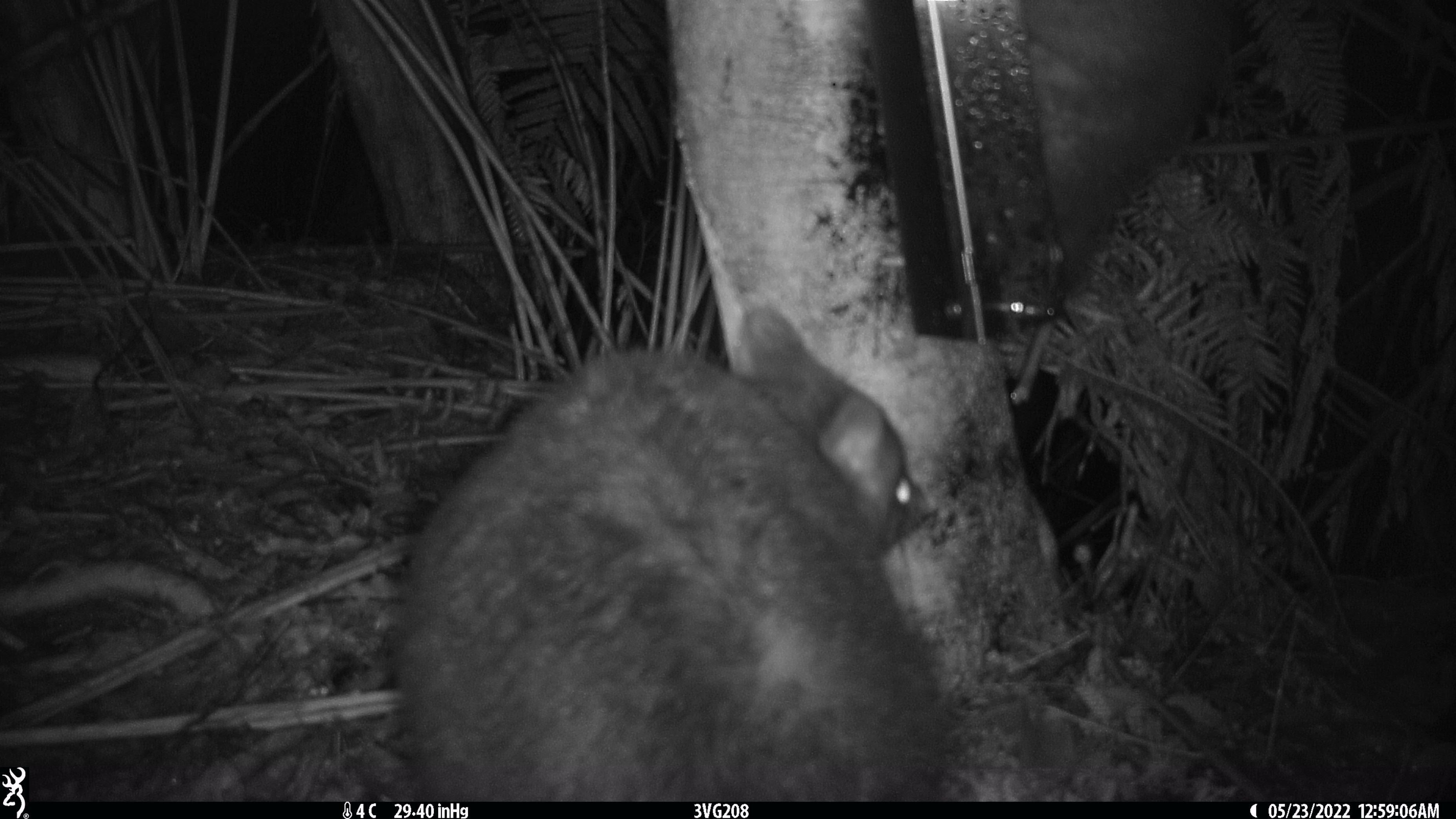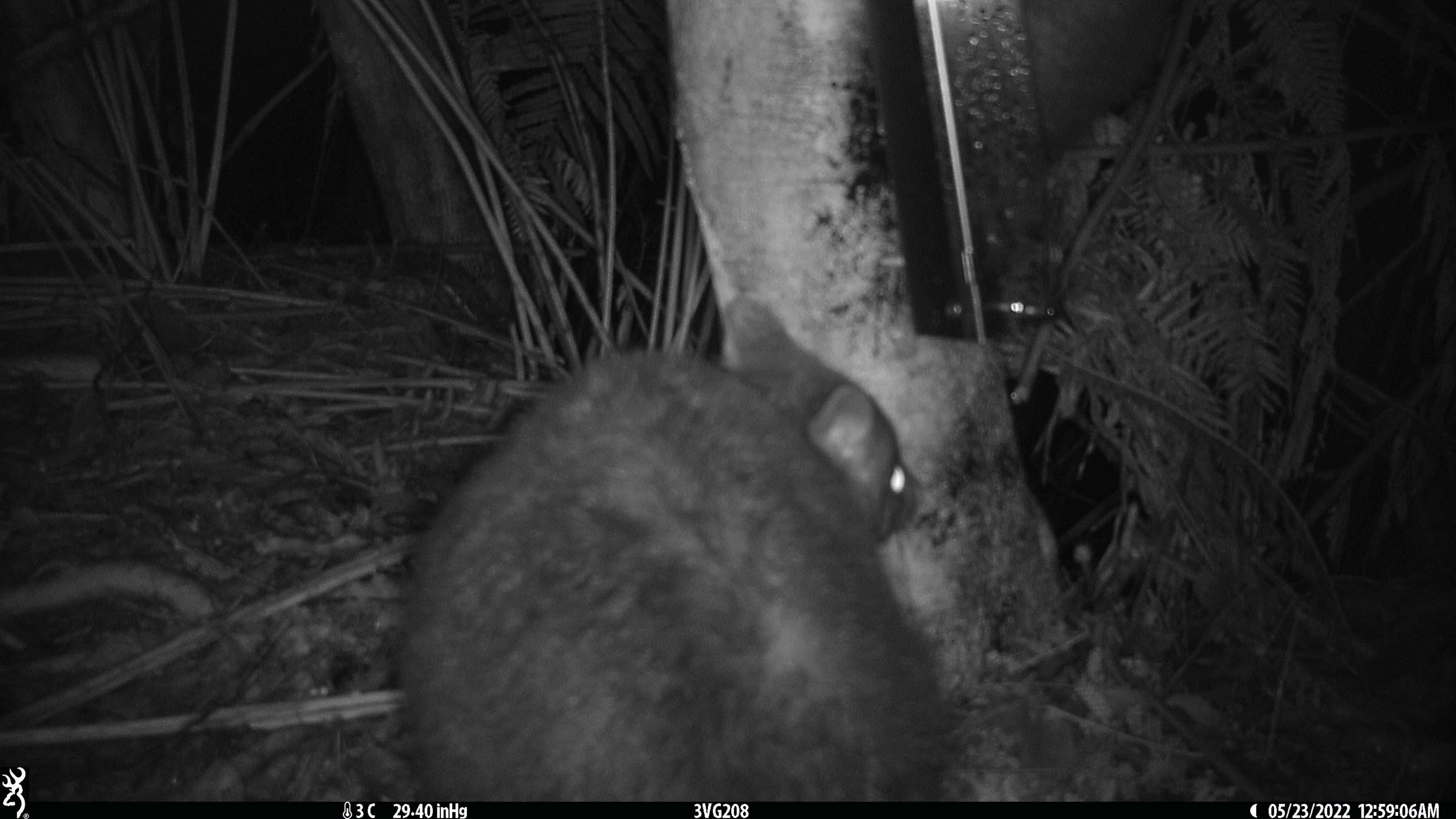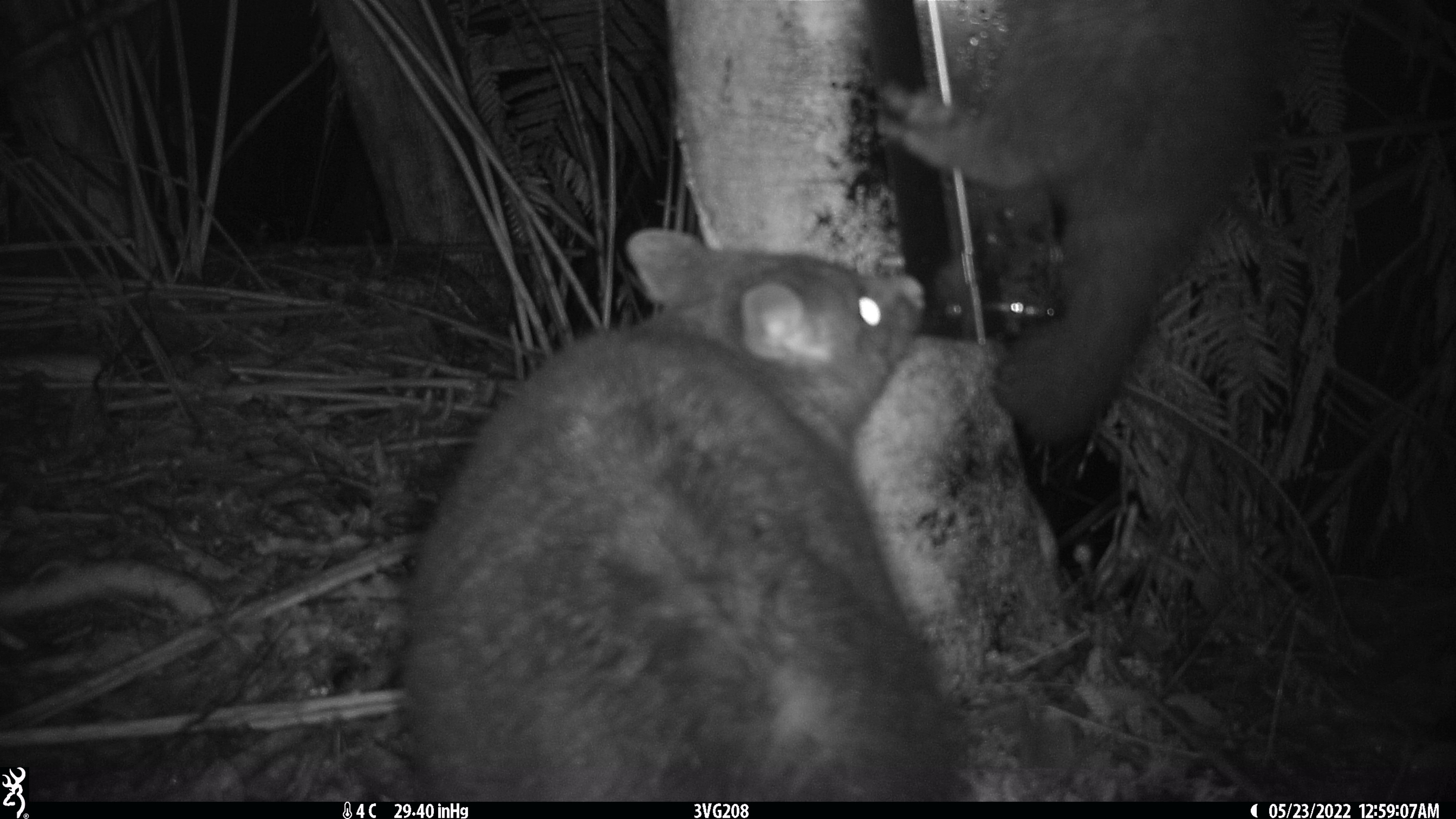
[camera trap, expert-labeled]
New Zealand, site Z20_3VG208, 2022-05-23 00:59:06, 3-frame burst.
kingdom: Animalia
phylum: Chordata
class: Mammalia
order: Diprotodontia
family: Phalangeridae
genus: Trichosurus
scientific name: Trichosurus vulpecula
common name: common brushtail possum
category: possum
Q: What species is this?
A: Possum (common brushtail possum) (Trichosurus vulpecula).